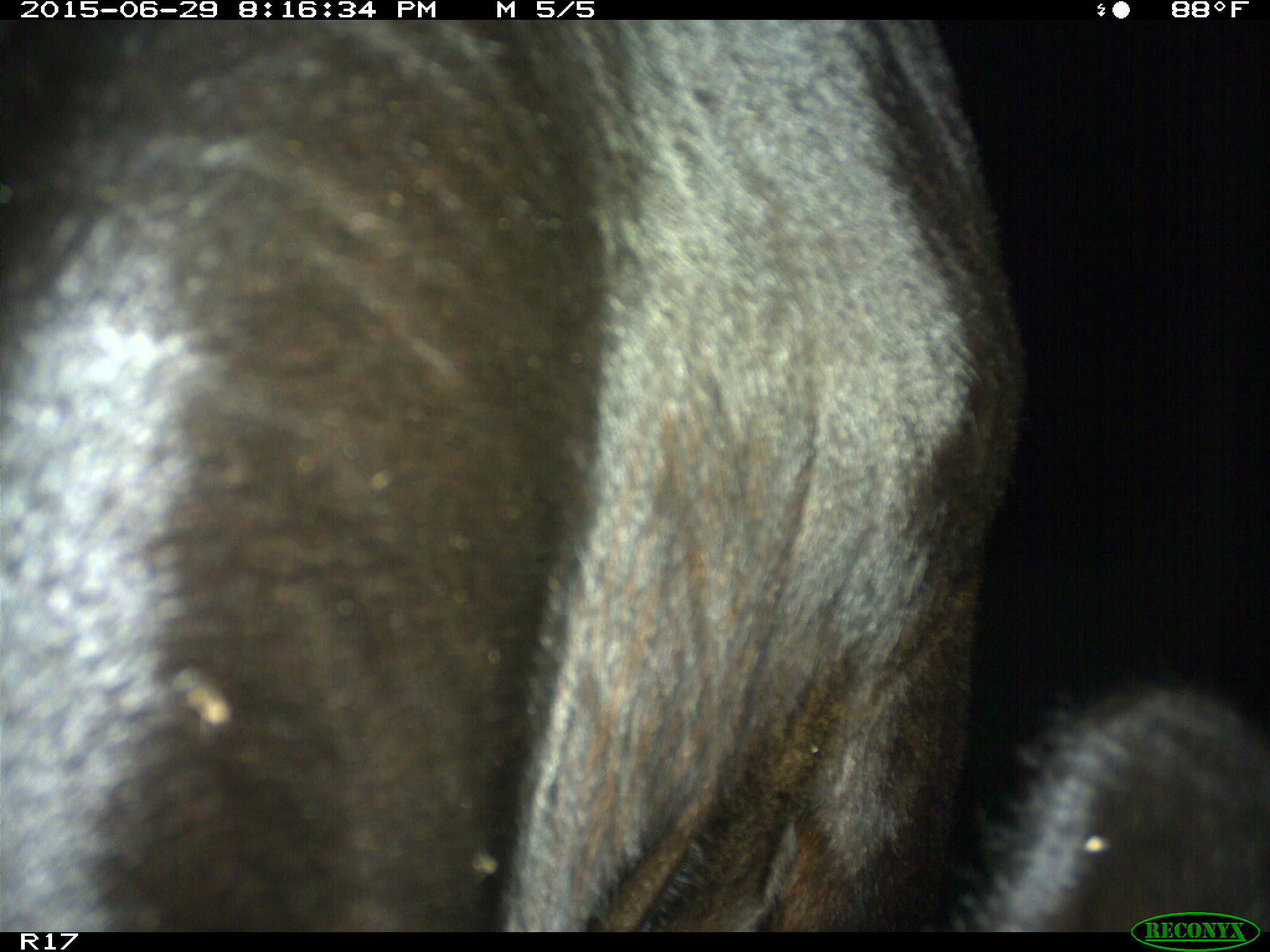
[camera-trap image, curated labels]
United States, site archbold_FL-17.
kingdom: Animalia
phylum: Chordata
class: Mammalia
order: Artiodactyla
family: Bovidae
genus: Bos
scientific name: Bos taurus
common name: domestic cow